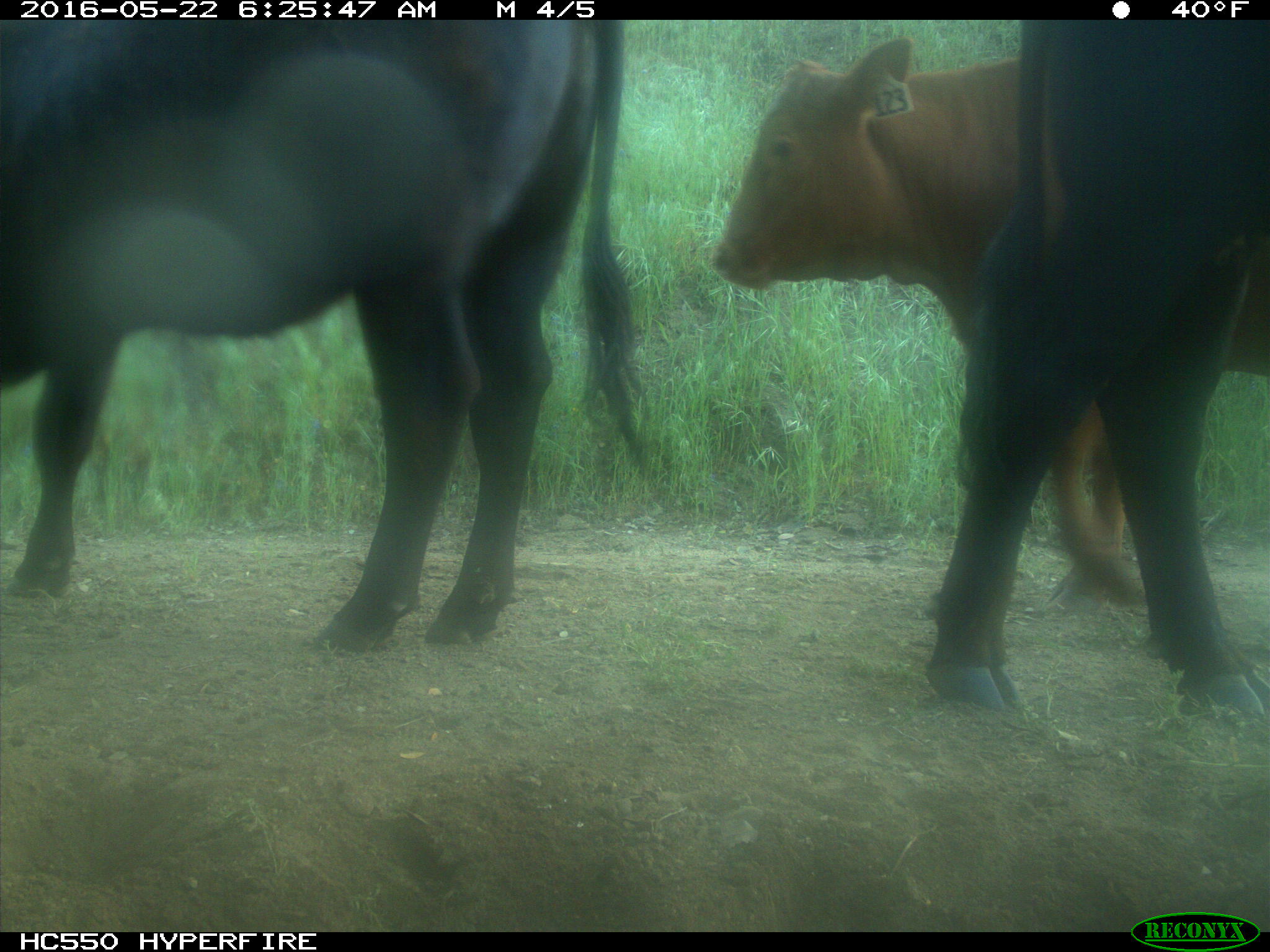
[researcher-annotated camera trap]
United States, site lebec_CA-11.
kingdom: Animalia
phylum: Chordata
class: Mammalia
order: Artiodactyla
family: Bovidae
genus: Bos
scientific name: Bos taurus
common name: domestic cow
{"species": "Bos taurus (domestic cow)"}